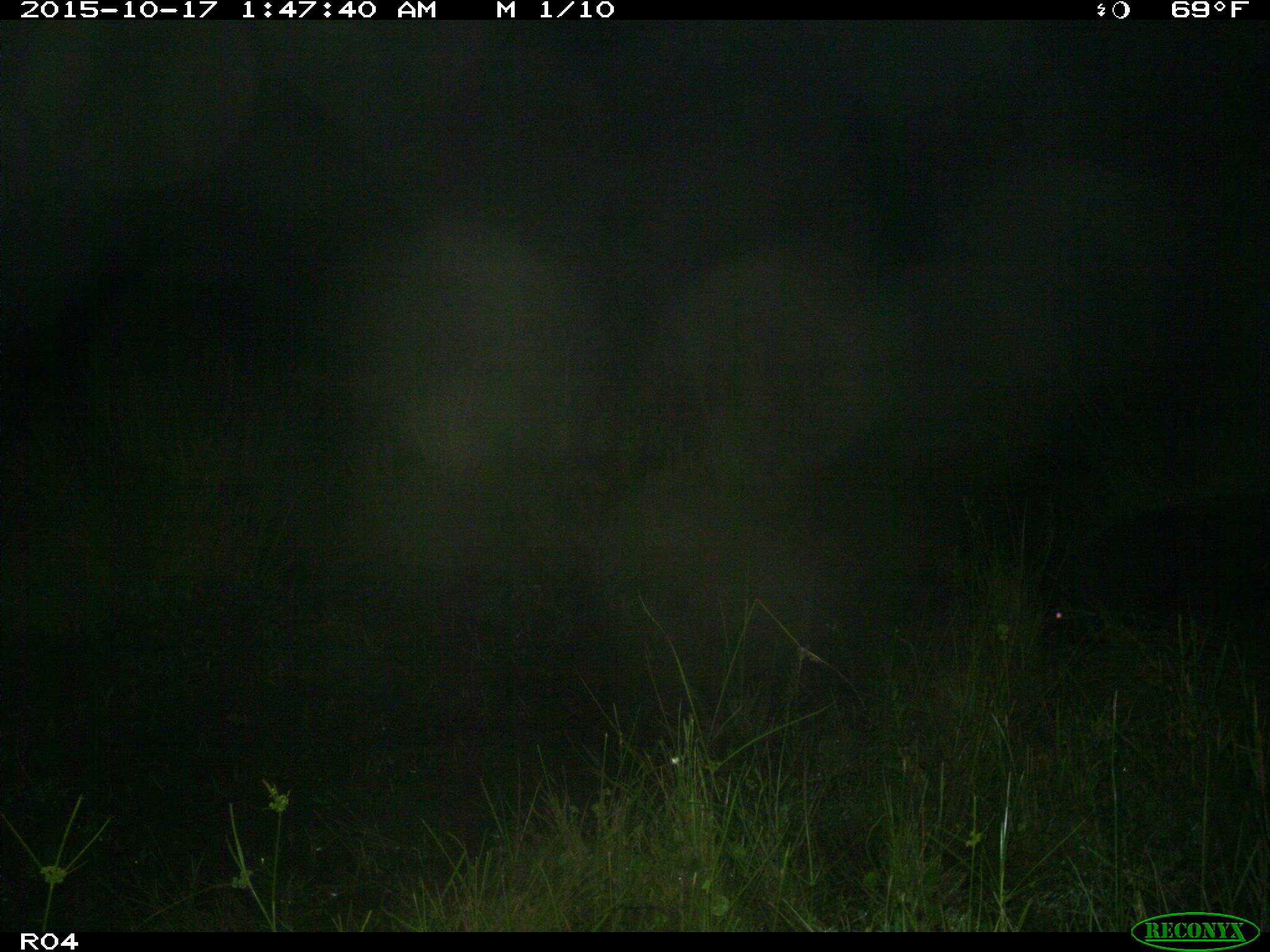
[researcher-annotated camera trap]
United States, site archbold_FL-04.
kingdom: Animalia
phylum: Chordata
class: Mammalia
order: Artiodactyla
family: Suidae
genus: Sus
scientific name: Sus scrofa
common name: wild boar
Sus scrofa (wild boar).